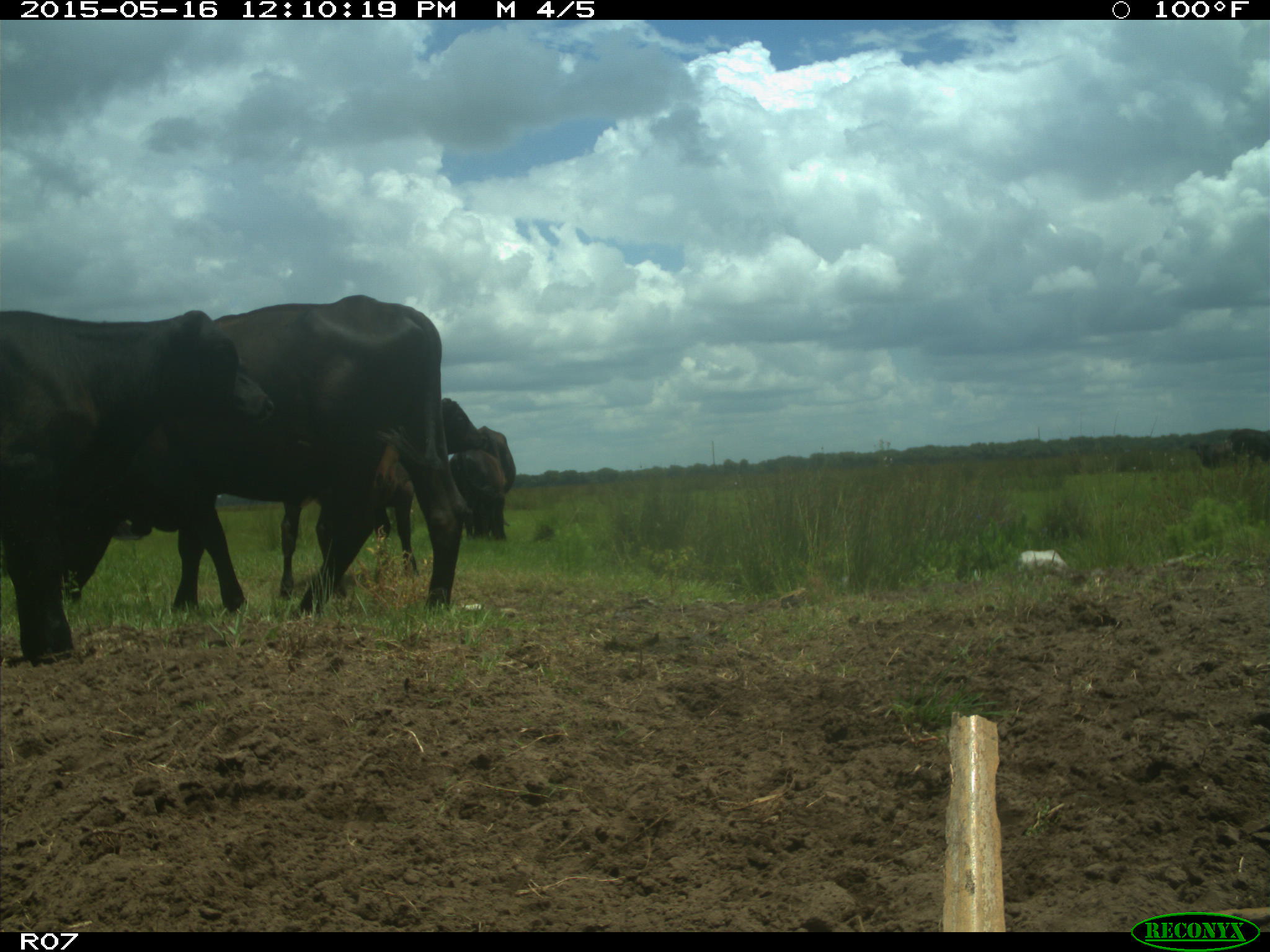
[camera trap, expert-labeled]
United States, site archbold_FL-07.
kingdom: Animalia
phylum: Chordata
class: Mammalia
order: Artiodactyla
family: Bovidae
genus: Bos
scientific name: Bos taurus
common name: domestic cow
Bos taurus (domestic cow).